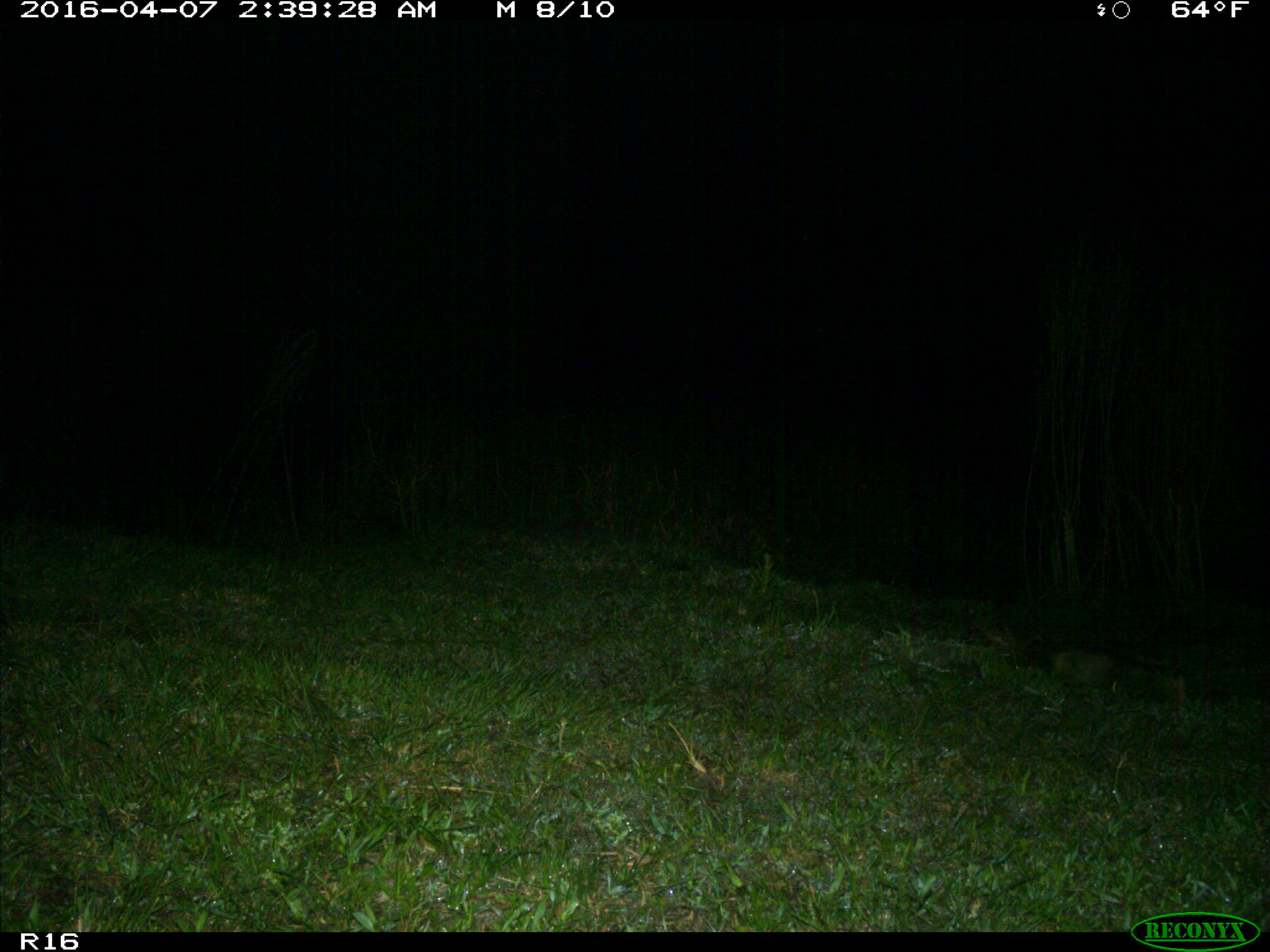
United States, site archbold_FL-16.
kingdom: Animalia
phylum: Chordata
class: Mammalia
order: Didelphimorphia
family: Didelphidae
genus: Didelphis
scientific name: Didelphis virginiana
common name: virginia opossum